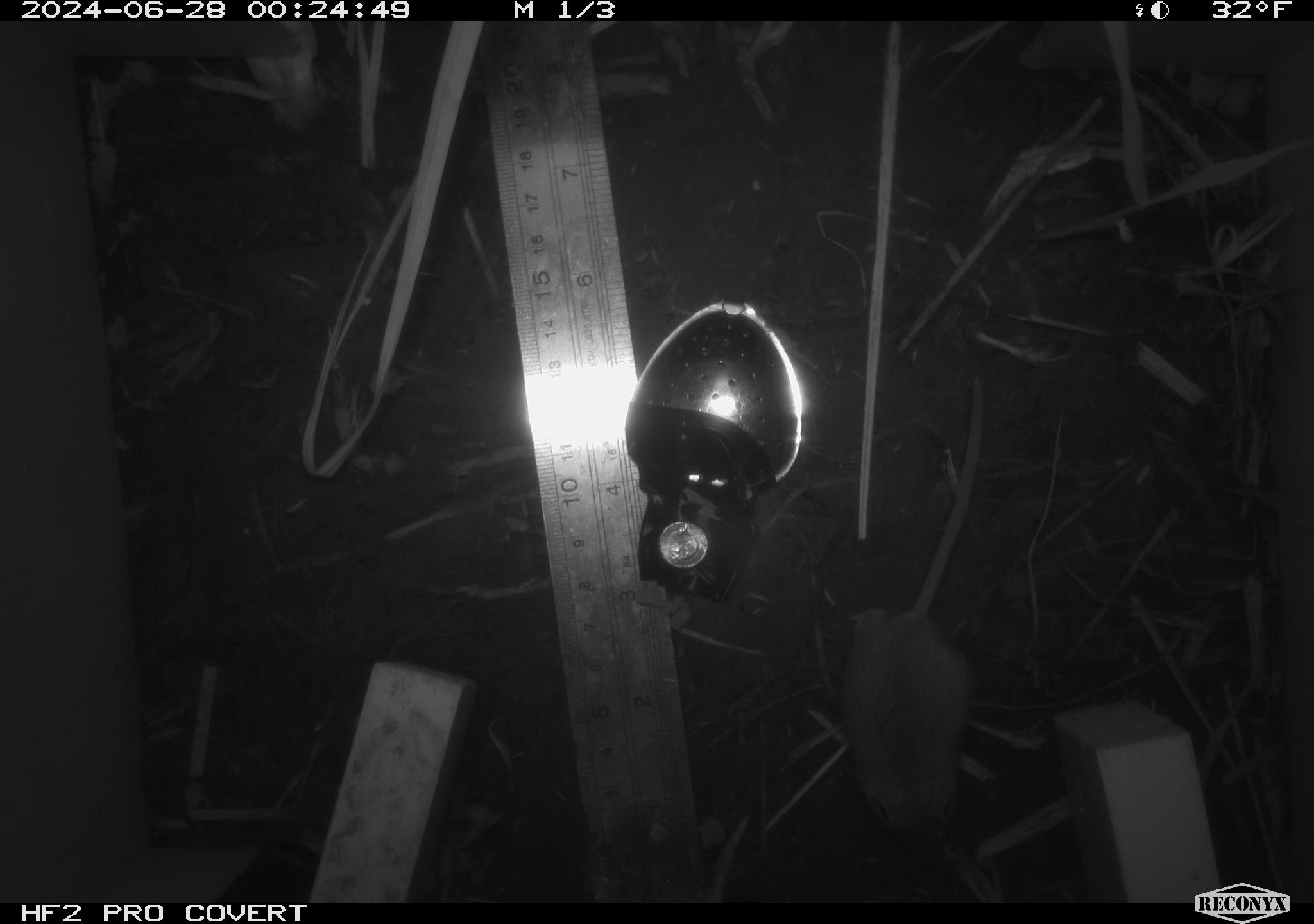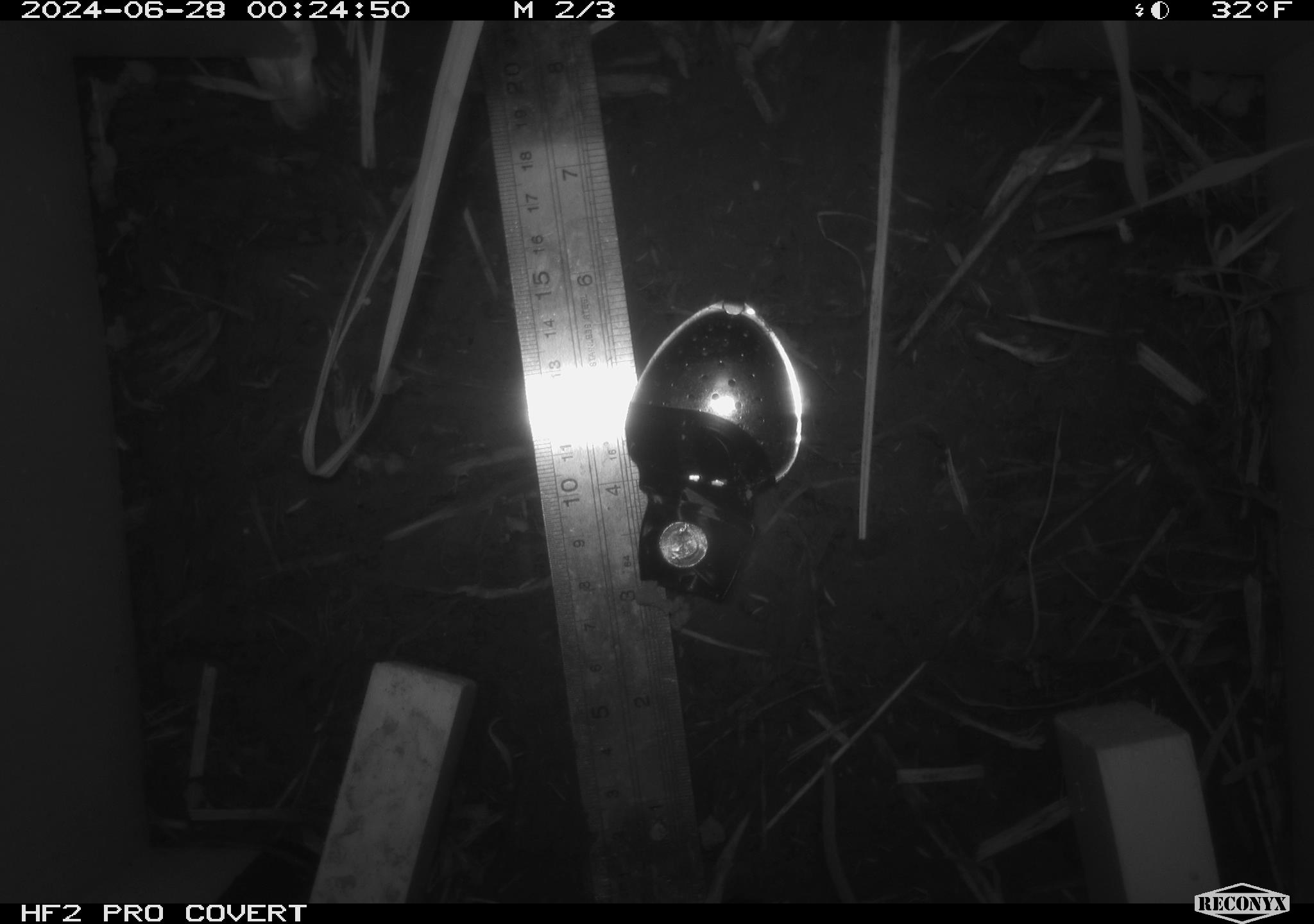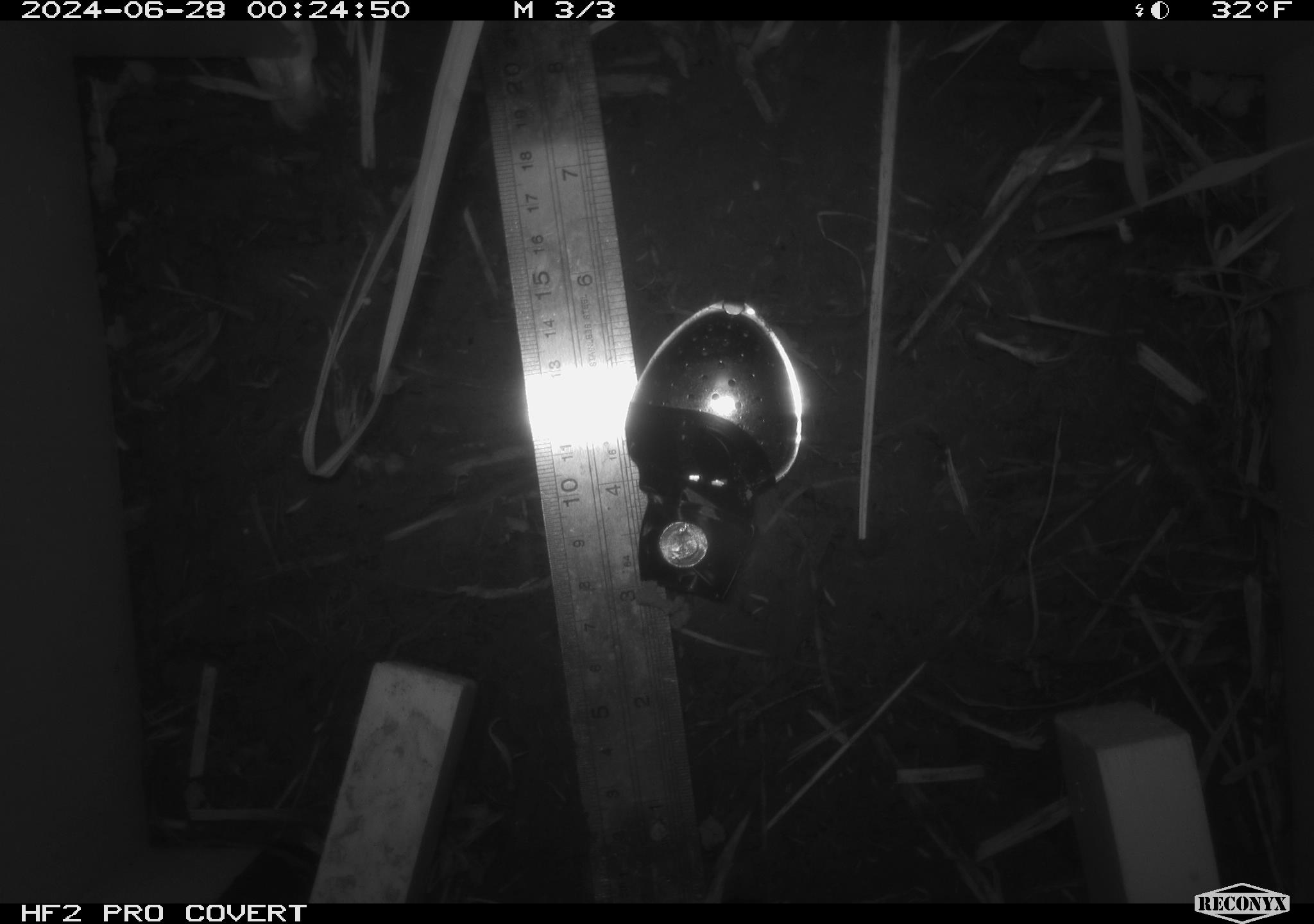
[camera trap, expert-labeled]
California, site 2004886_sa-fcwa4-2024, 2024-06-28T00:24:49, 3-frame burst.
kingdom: Animalia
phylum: Chordata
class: Mammalia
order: Rodentia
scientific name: Rodentia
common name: mouse species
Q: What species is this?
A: Mouse species (Rodentia).